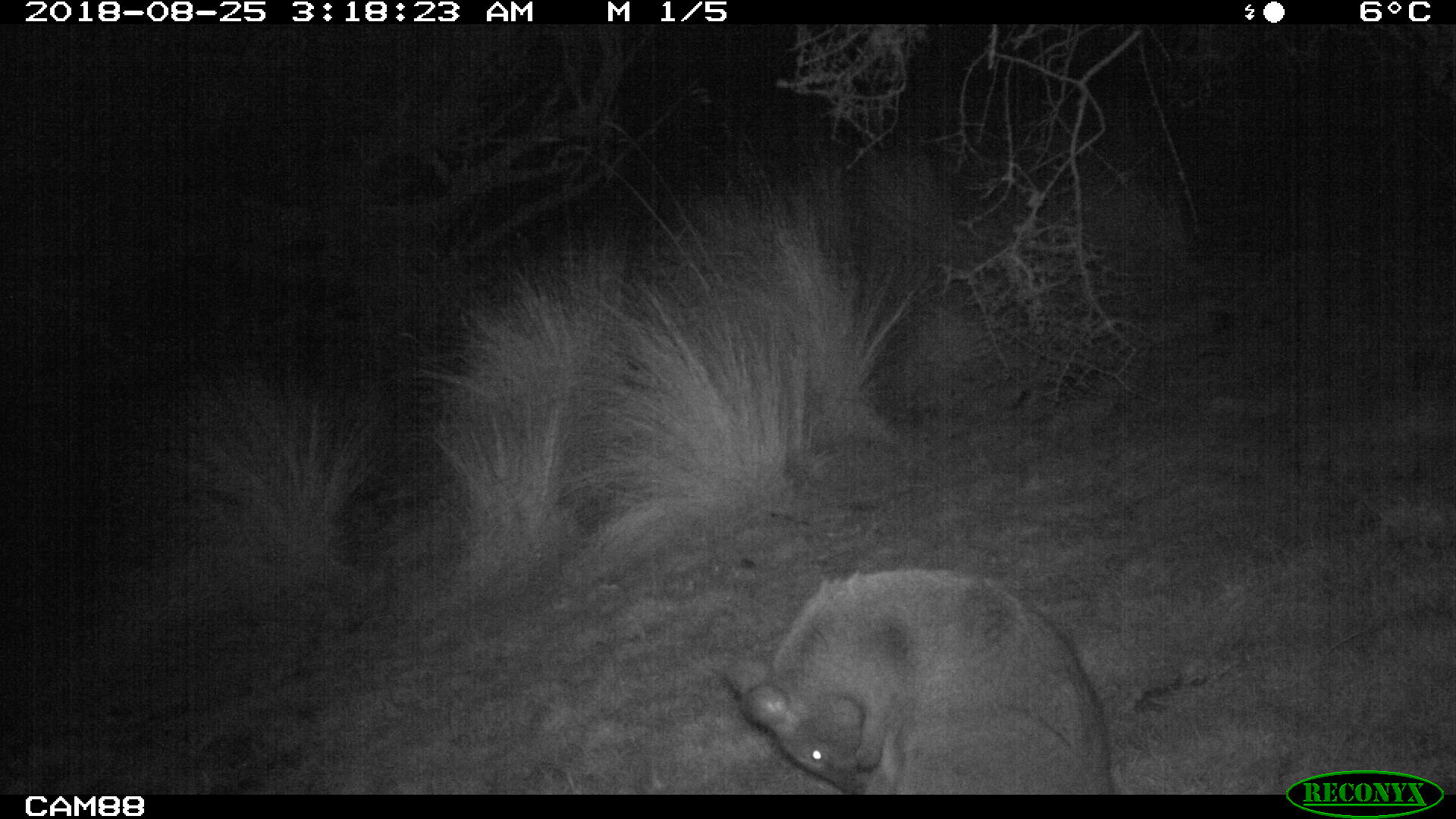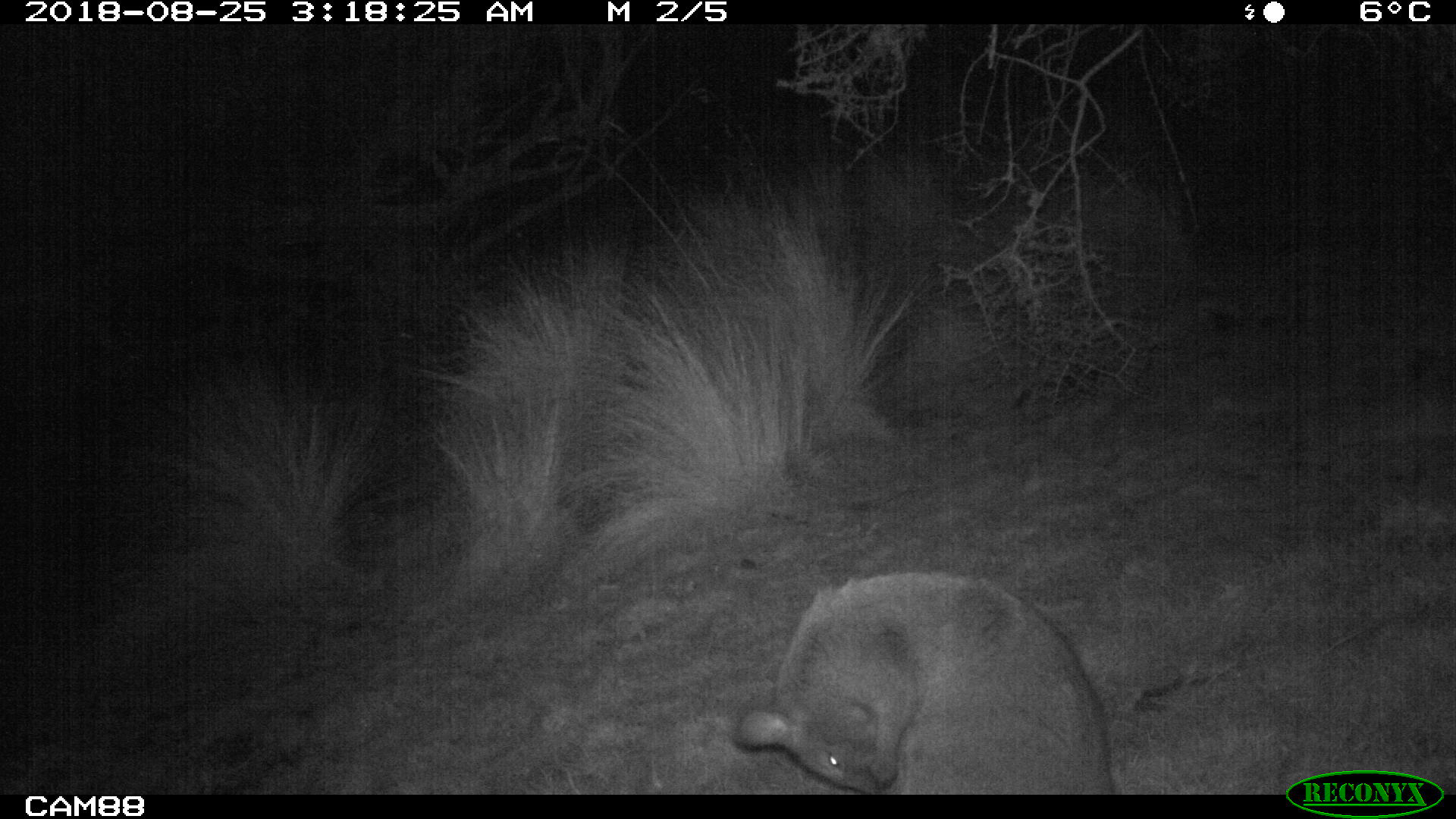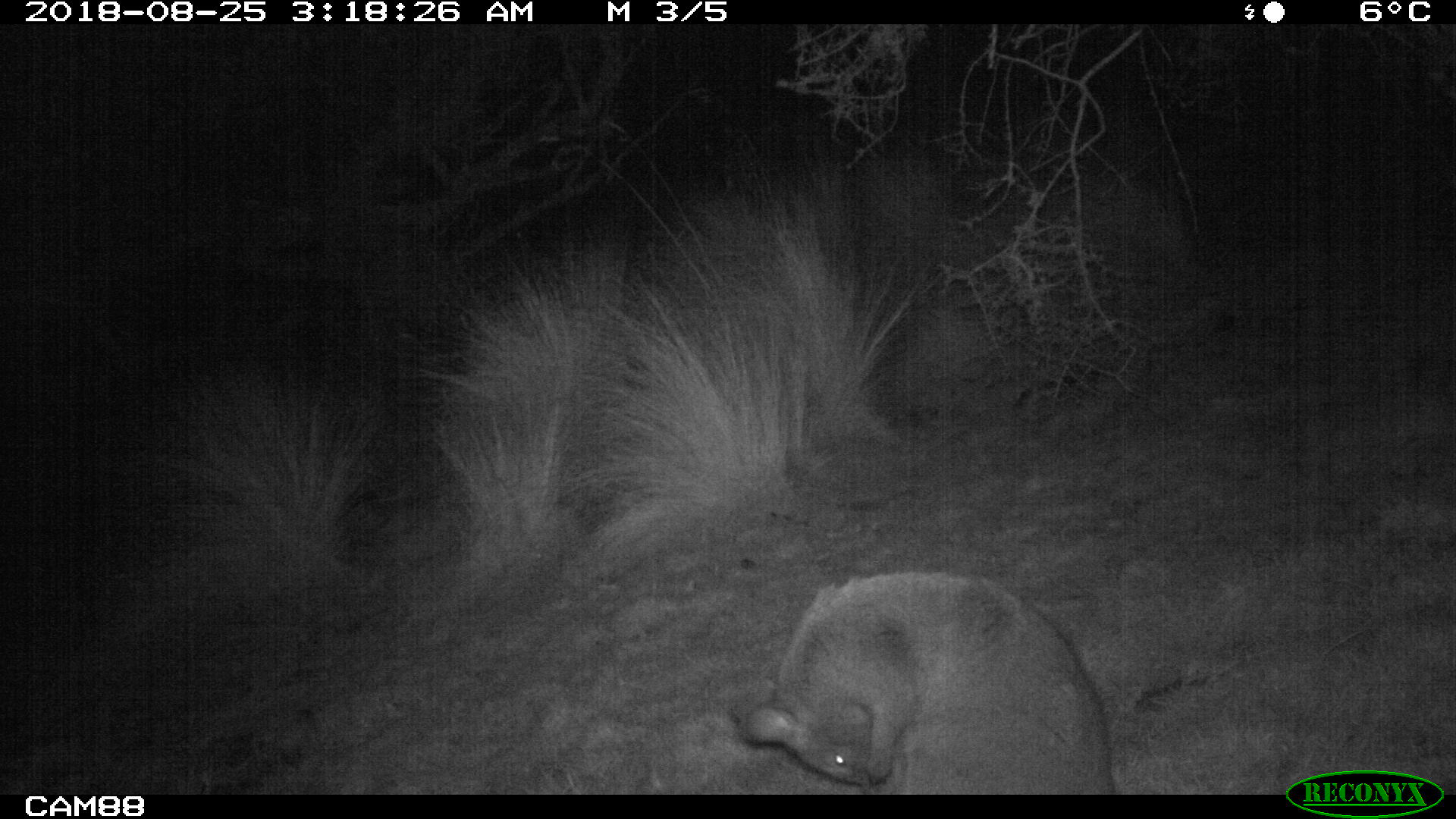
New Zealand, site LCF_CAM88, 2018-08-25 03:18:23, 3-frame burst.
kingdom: Animalia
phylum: Chordata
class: Mammalia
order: Diprotodontia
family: Macropodidae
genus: Notamacropus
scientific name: Notamacropus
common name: wallaby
Wallaby (Notamacropus).